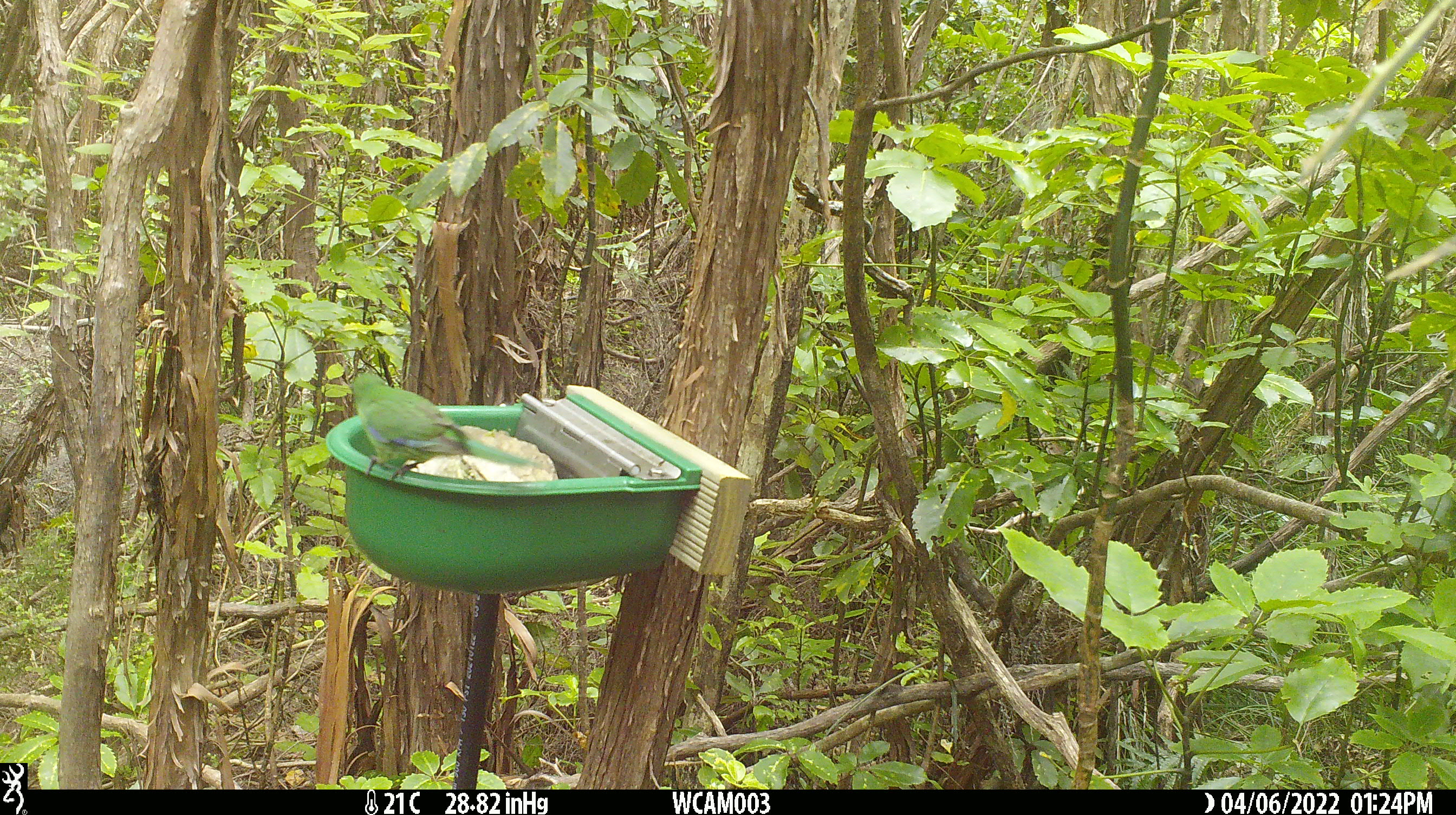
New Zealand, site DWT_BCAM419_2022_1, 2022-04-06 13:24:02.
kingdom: Animalia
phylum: Chordata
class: Aves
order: Psittaciformes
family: Psittaculidae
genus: Cyanoramphus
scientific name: Cyanoramphus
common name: parakeet